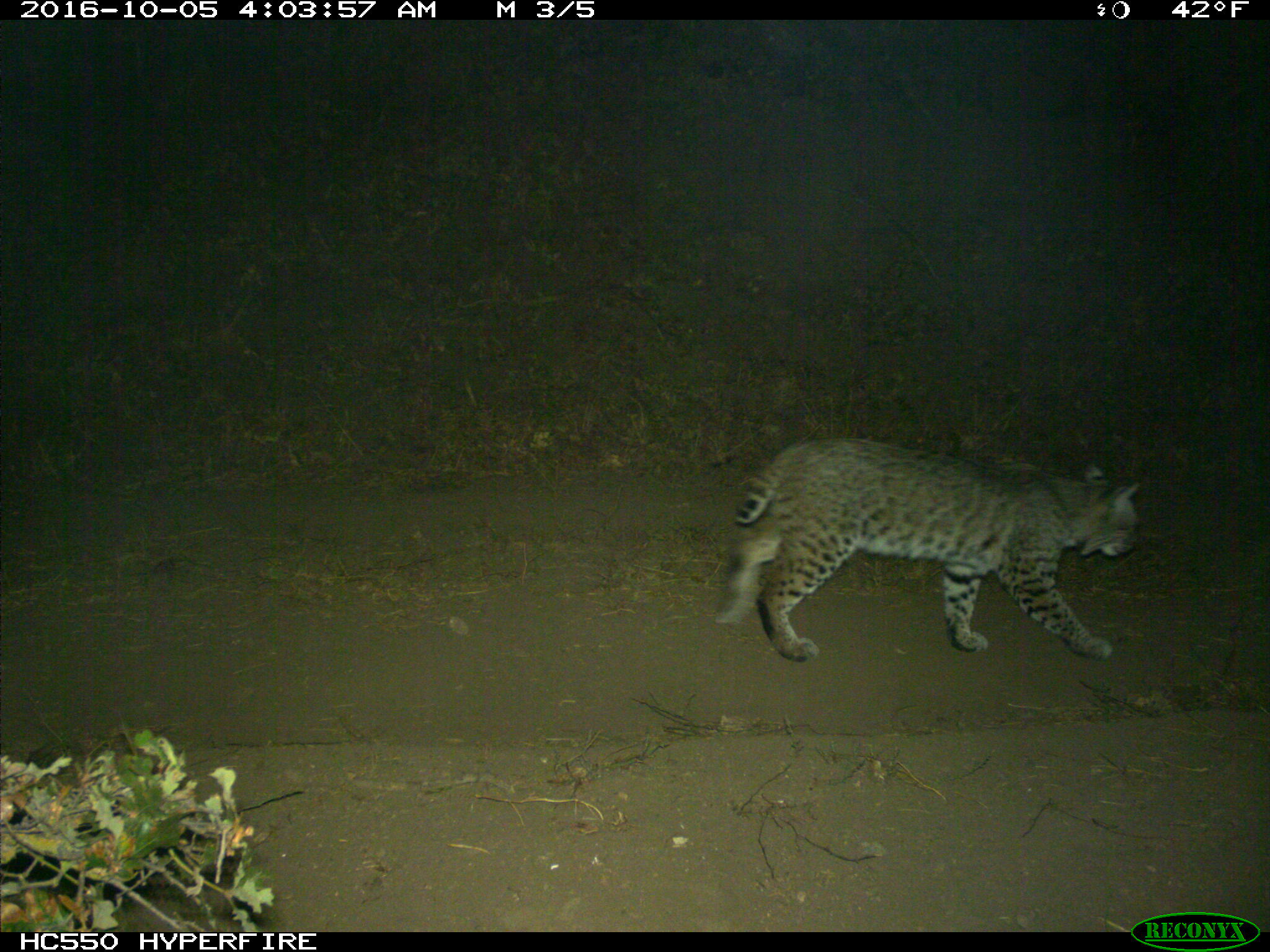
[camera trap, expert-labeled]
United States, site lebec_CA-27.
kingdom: Animalia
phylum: Chordata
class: Mammalia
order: Carnivora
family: Felidae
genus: Lynx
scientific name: Lynx rufus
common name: bobcat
Lynx rufus (bobcat).